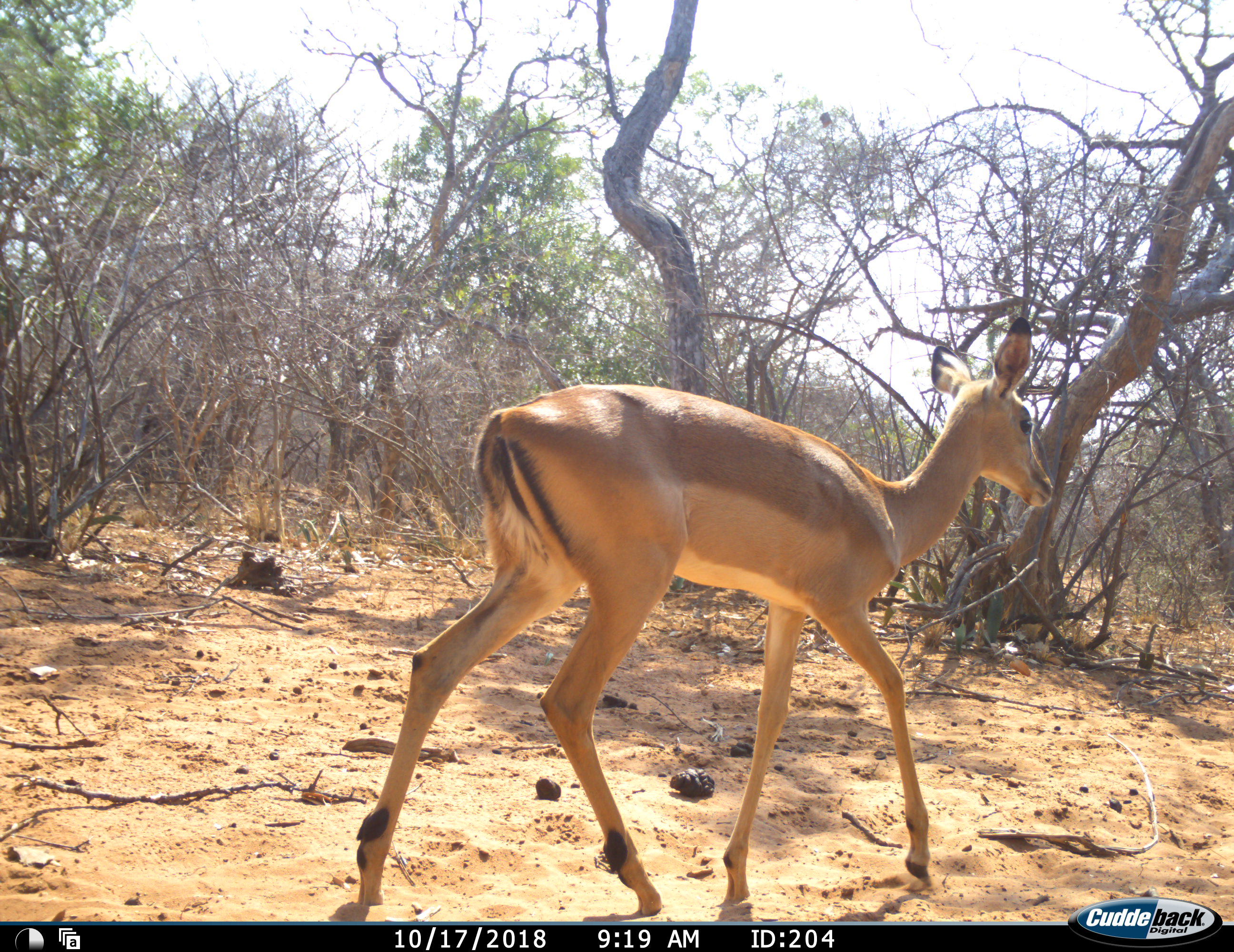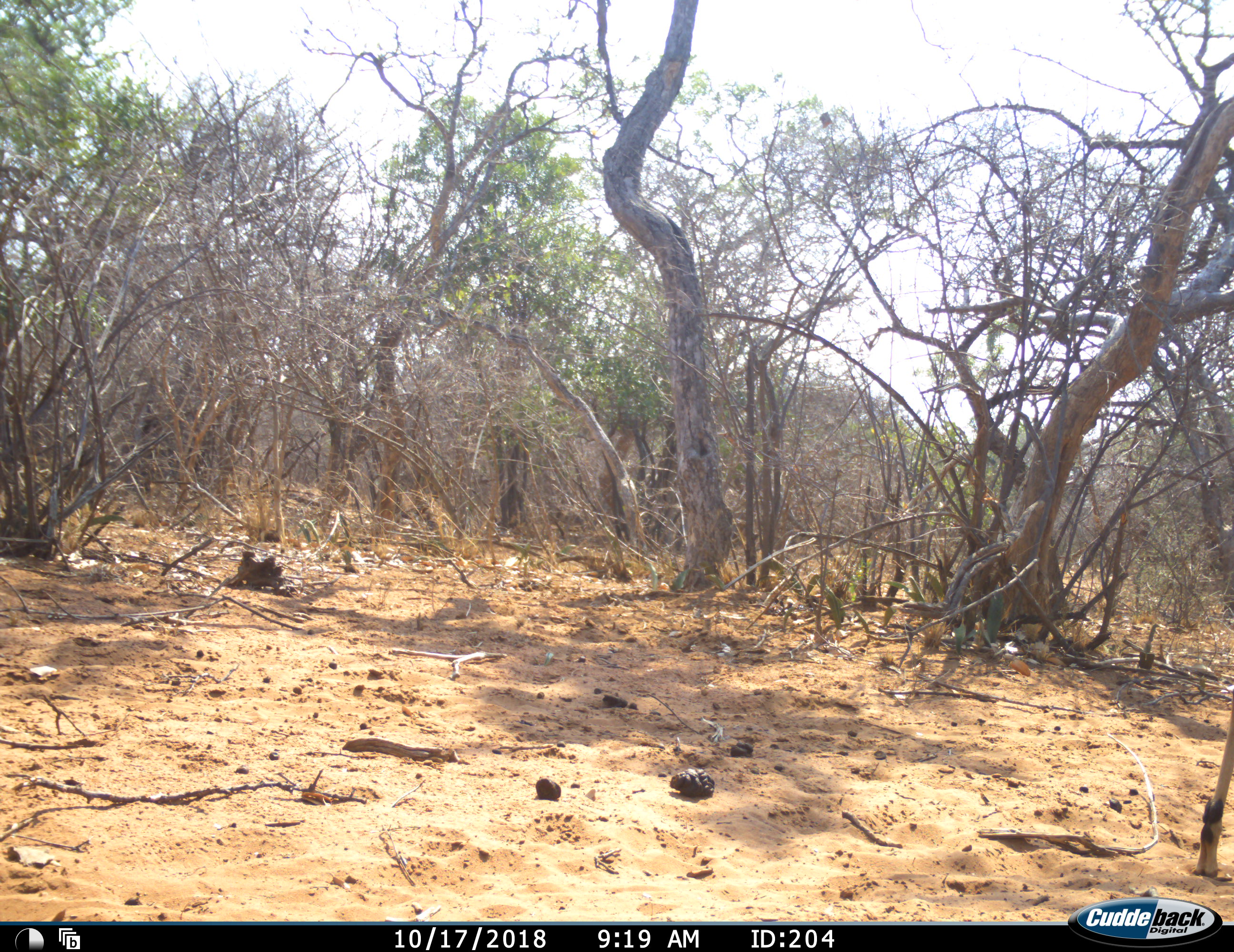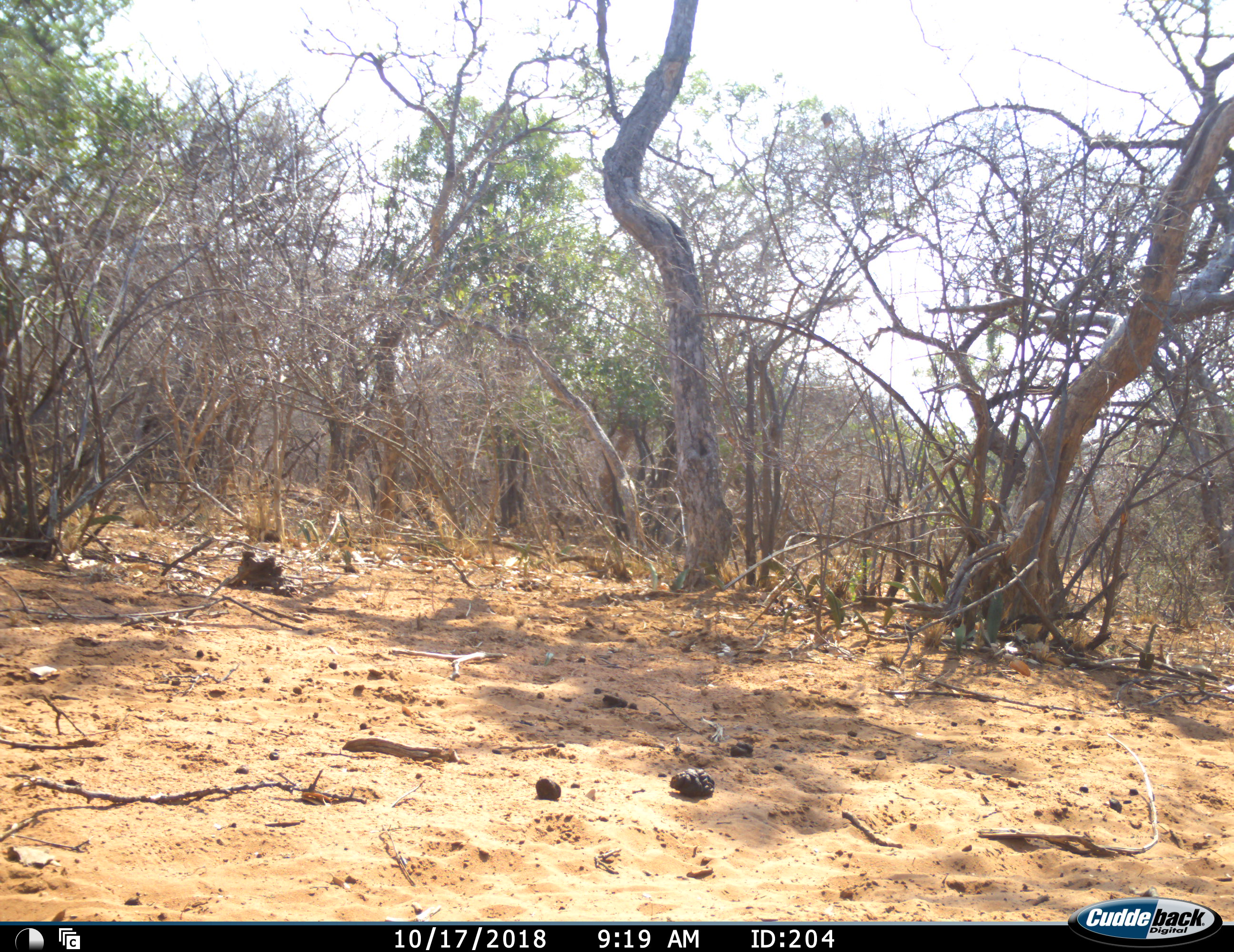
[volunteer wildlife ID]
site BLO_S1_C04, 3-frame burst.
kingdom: Animalia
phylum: Chordata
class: Mammalia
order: Artiodactyla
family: Bovidae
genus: Aepyceros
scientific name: Aepyceros melampus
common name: impala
Impala (Aepyceros melampus), count 1. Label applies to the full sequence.